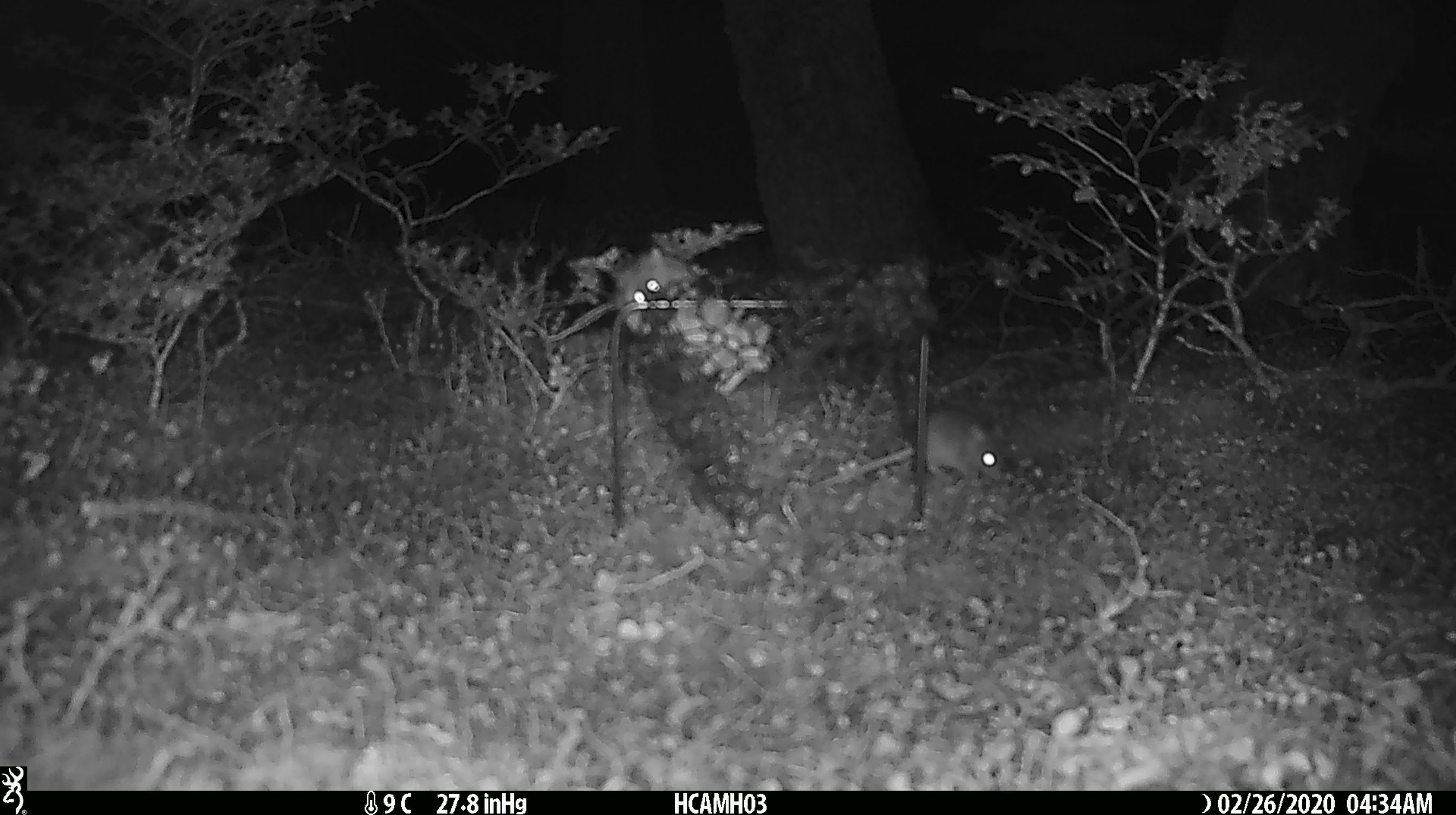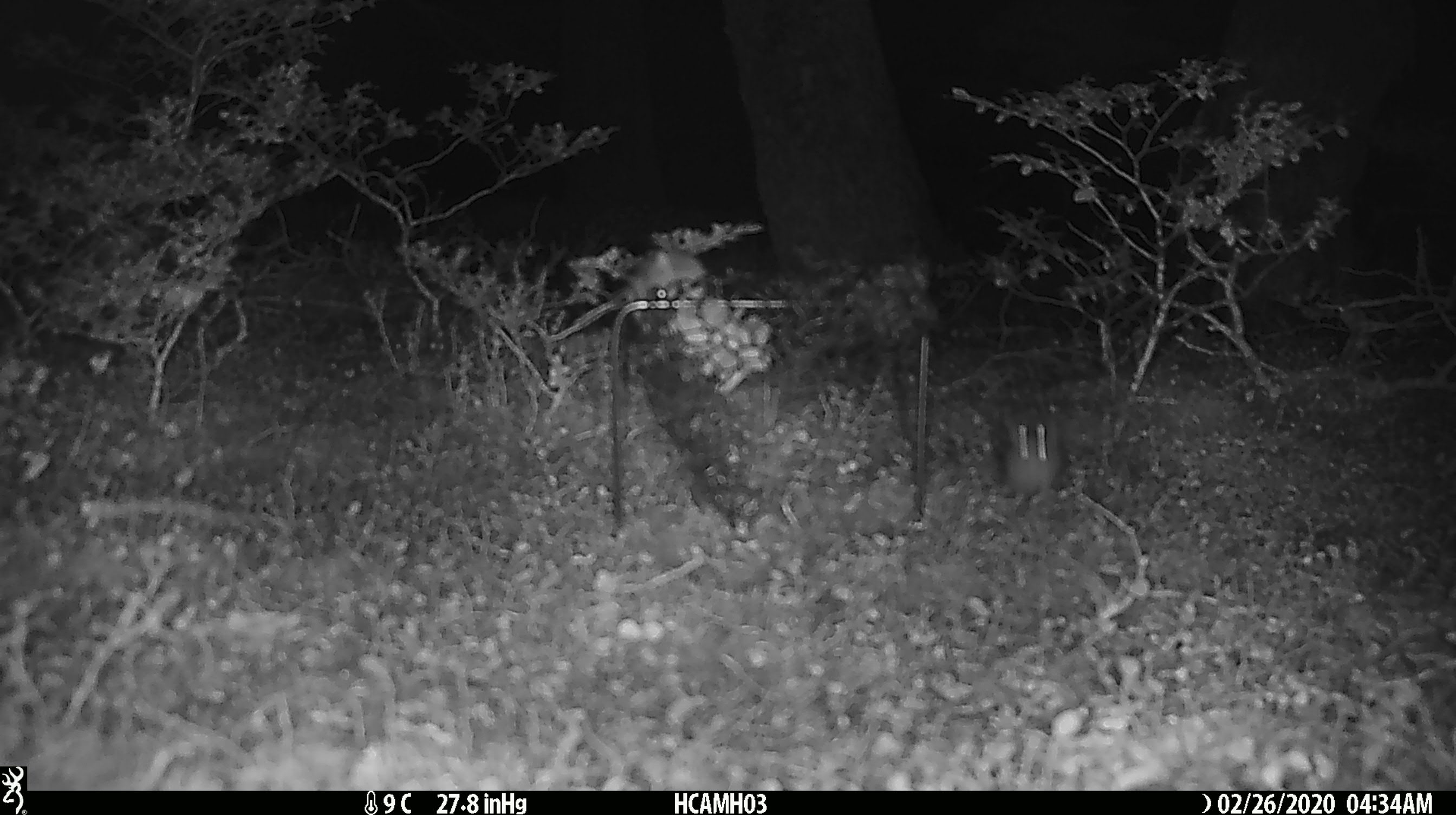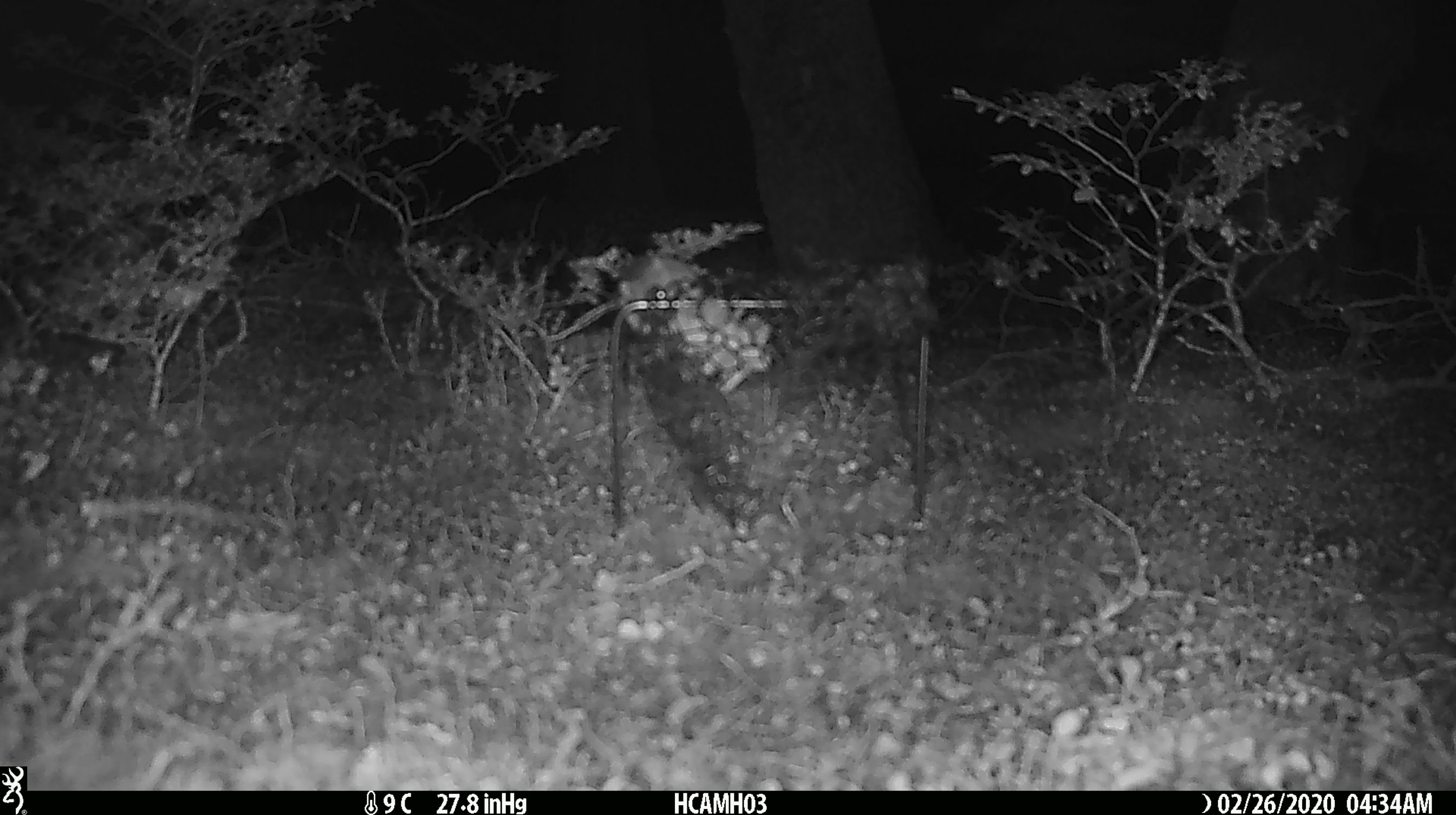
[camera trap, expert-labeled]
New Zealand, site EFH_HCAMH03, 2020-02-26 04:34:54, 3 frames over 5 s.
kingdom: Animalia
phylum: Chordata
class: Mammalia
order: Rodentia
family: Muridae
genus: Mus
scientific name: Mus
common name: mouse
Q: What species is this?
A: Mouse (Mus).